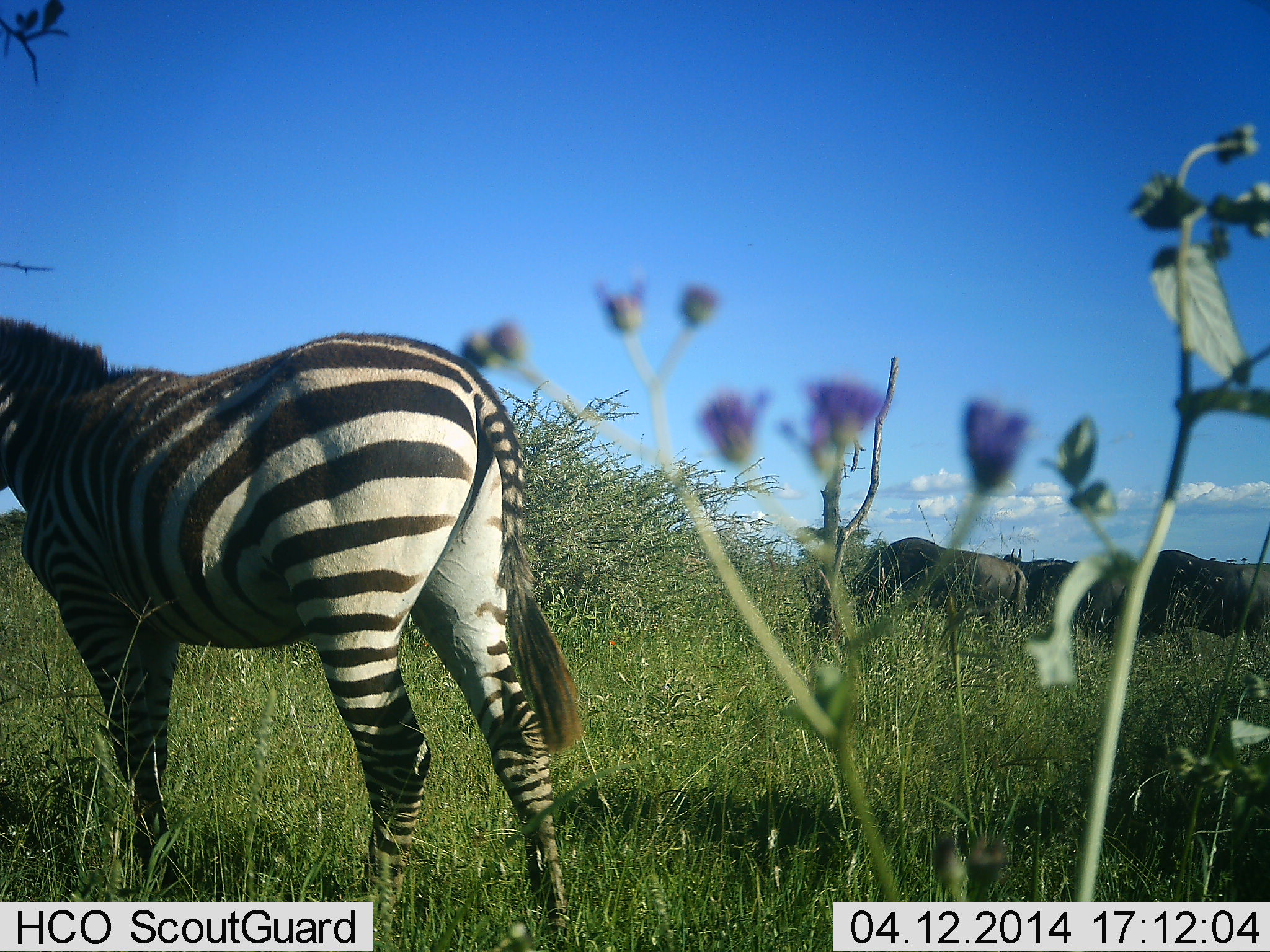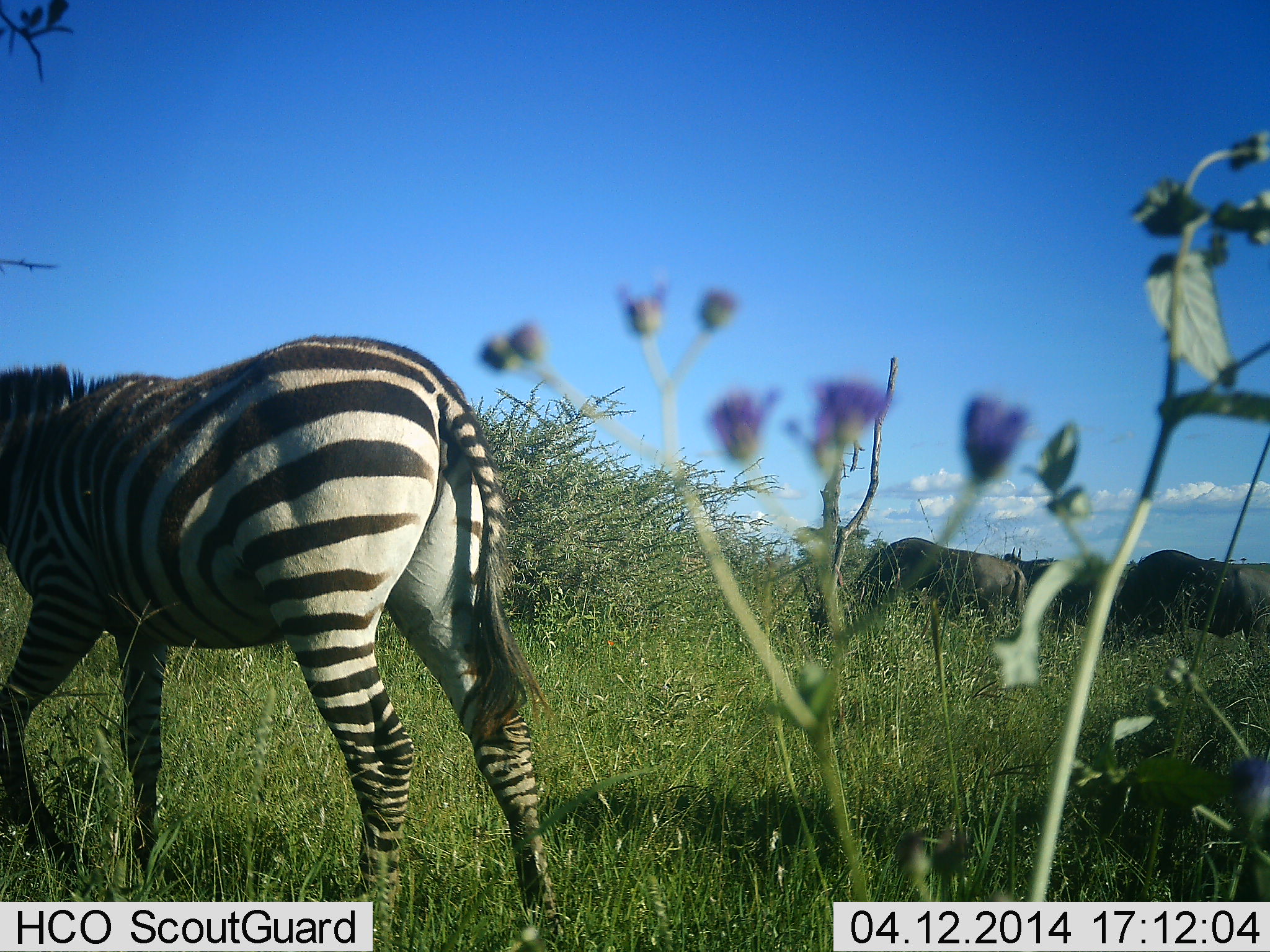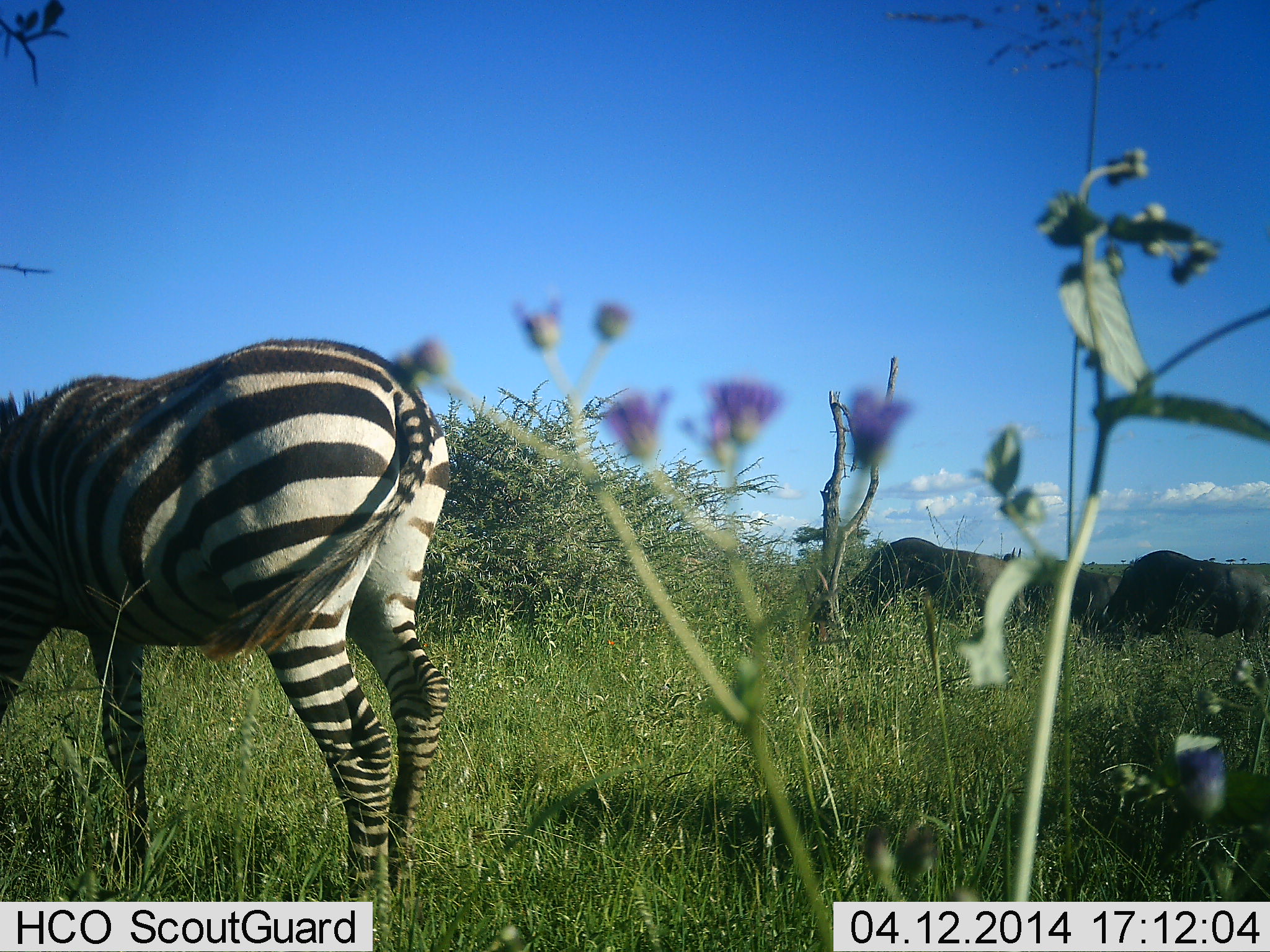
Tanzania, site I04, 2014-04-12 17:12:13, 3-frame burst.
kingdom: Animalia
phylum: Chordata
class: Mammalia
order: Artiodactyla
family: Bovidae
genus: Connochaetes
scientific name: Connochaetes taurinus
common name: blue wildebeest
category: wildebeest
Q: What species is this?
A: Wildebeest (blue wildebeest) (Connochaetes taurinus).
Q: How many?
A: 3.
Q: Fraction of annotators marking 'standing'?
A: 50%.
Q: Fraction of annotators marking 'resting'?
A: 0%.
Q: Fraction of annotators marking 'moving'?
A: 0%.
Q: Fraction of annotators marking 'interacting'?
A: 0%.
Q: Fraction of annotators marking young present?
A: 0%.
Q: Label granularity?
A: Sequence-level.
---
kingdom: Animalia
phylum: Chordata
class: Mammalia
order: Perissodactyla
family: Equidae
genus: Equus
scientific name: Equus quagga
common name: plains zebra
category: zebra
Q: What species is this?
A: Zebra (plains zebra) (Equus quagga).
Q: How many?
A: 1.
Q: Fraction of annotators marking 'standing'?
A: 39%.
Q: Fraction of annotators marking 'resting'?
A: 0%.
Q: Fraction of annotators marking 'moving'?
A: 50%.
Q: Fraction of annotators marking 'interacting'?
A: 0%.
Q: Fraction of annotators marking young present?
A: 0%.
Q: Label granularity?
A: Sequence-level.